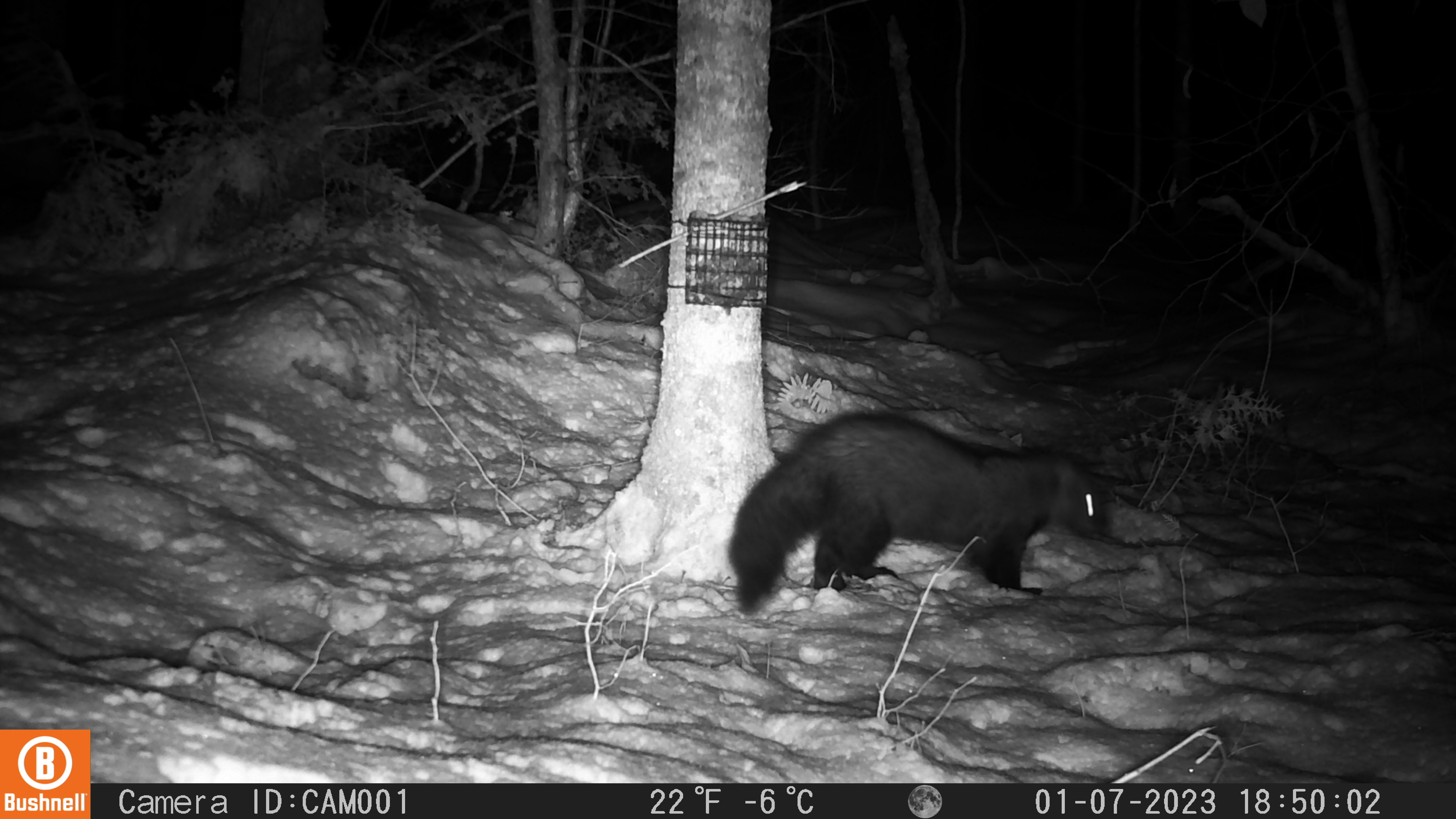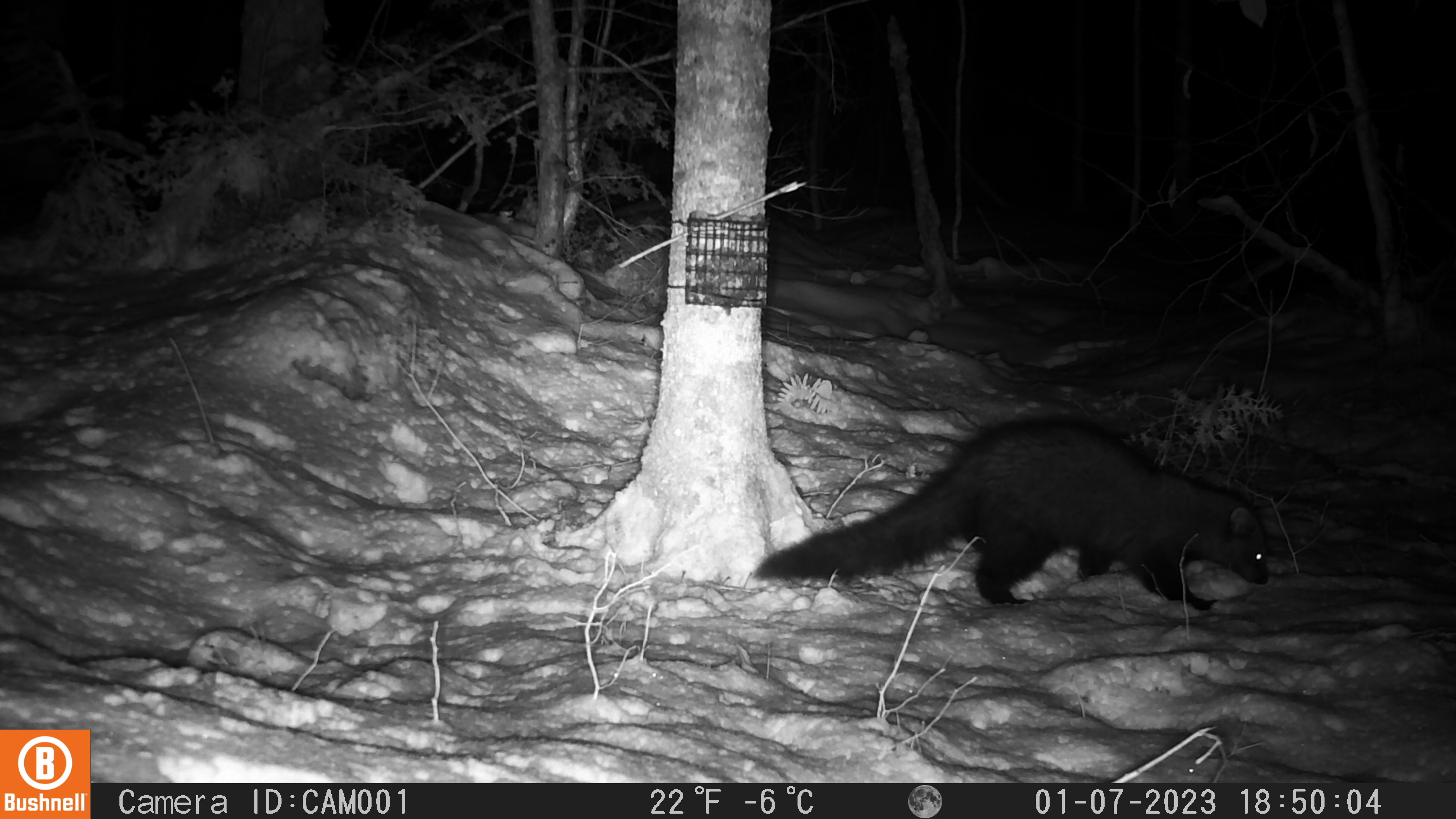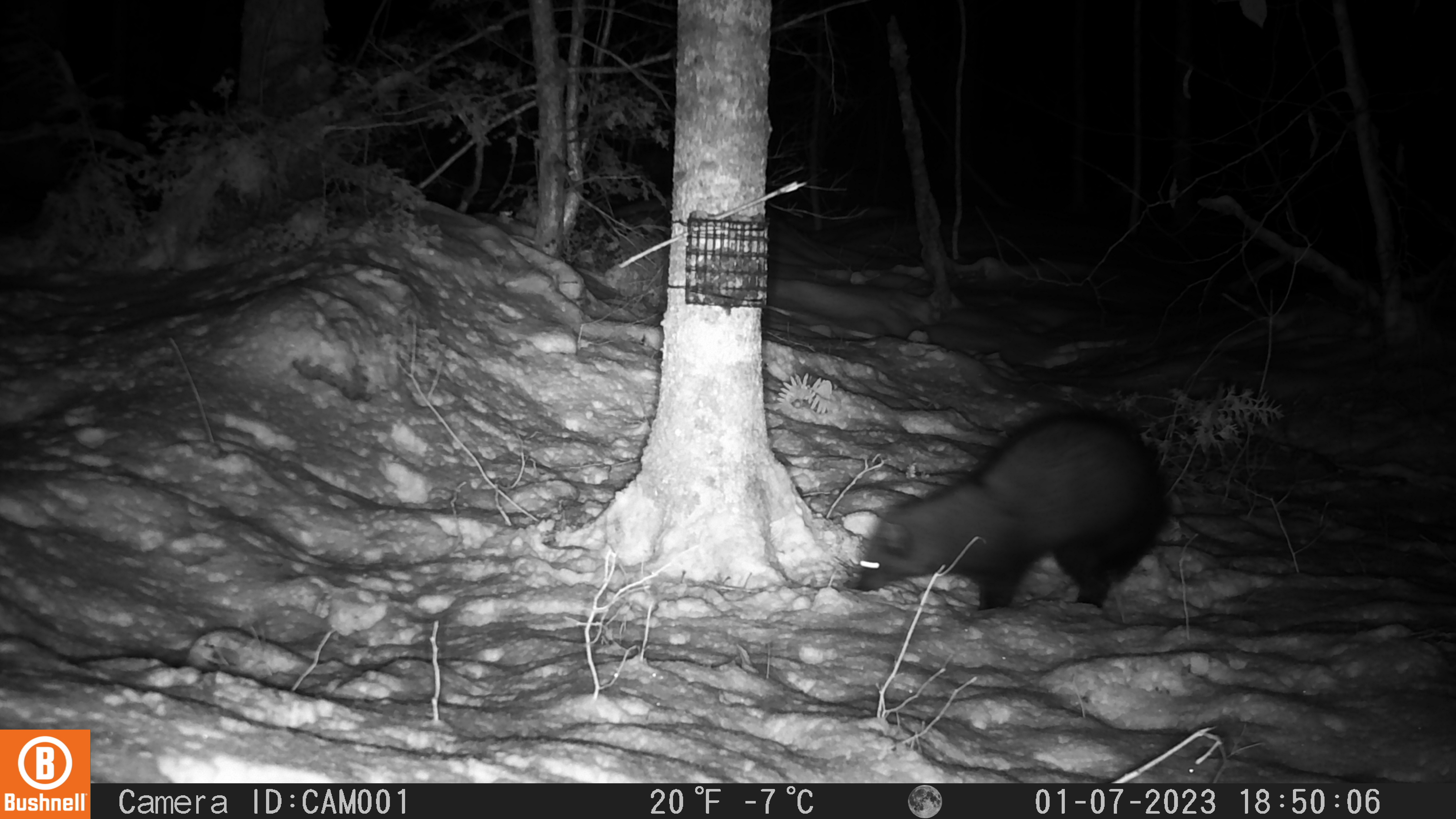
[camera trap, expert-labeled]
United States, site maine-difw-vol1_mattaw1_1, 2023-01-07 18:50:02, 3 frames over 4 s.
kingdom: Animalia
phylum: Chordata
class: Mammalia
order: Carnivora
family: Mustelidae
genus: Pekania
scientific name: Pekania pennanti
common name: fisher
Fisher (Pekania pennanti).